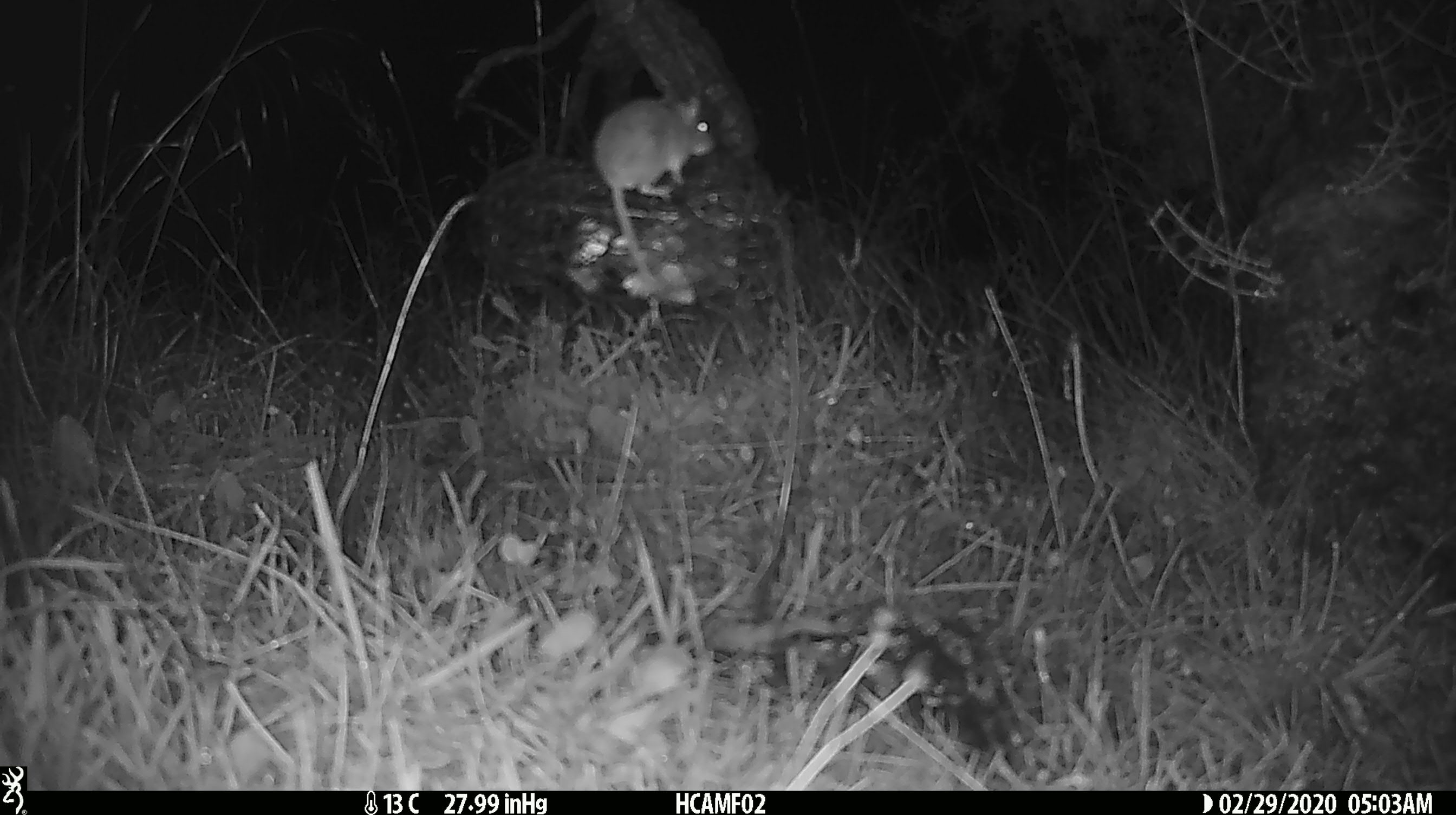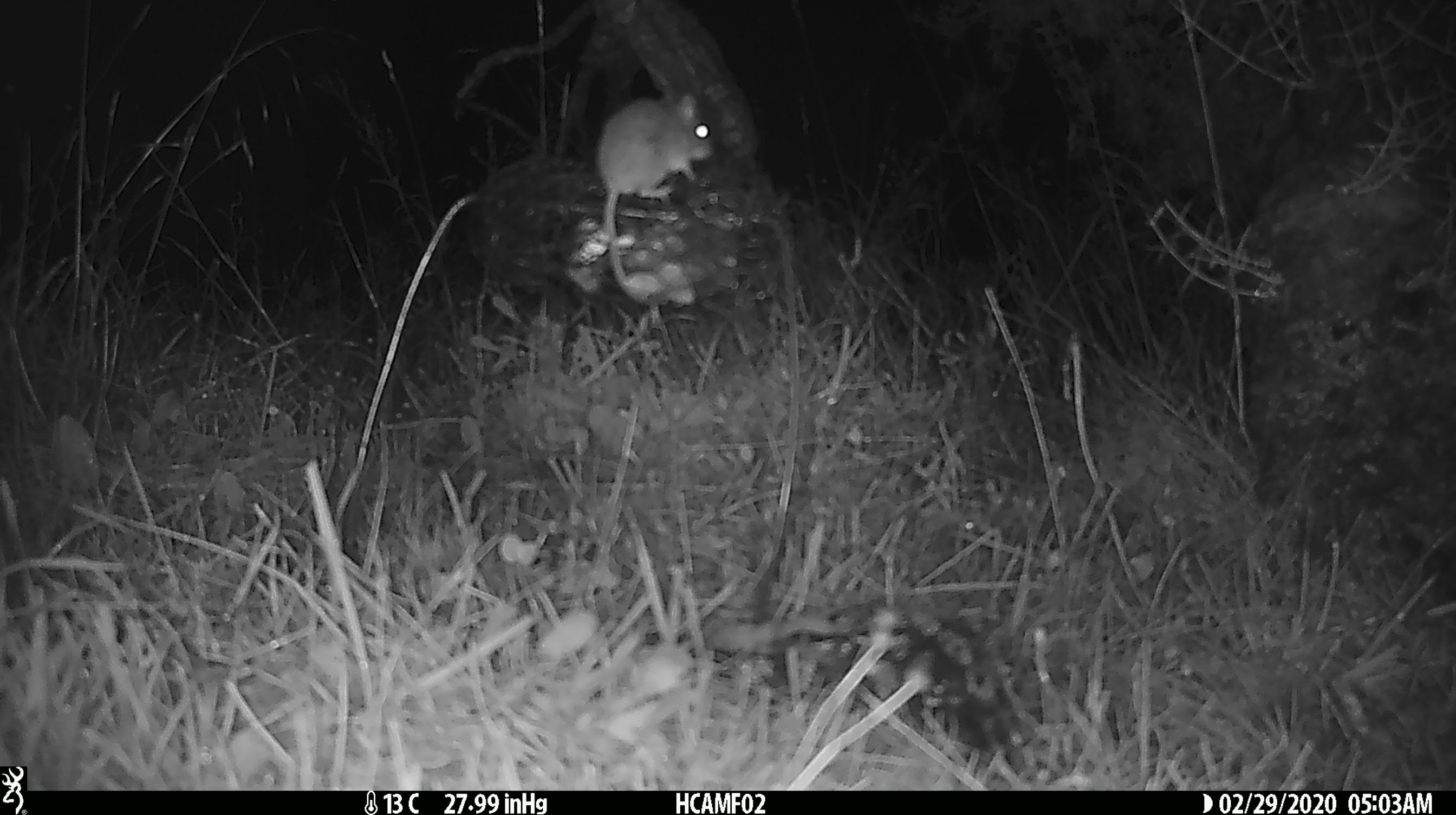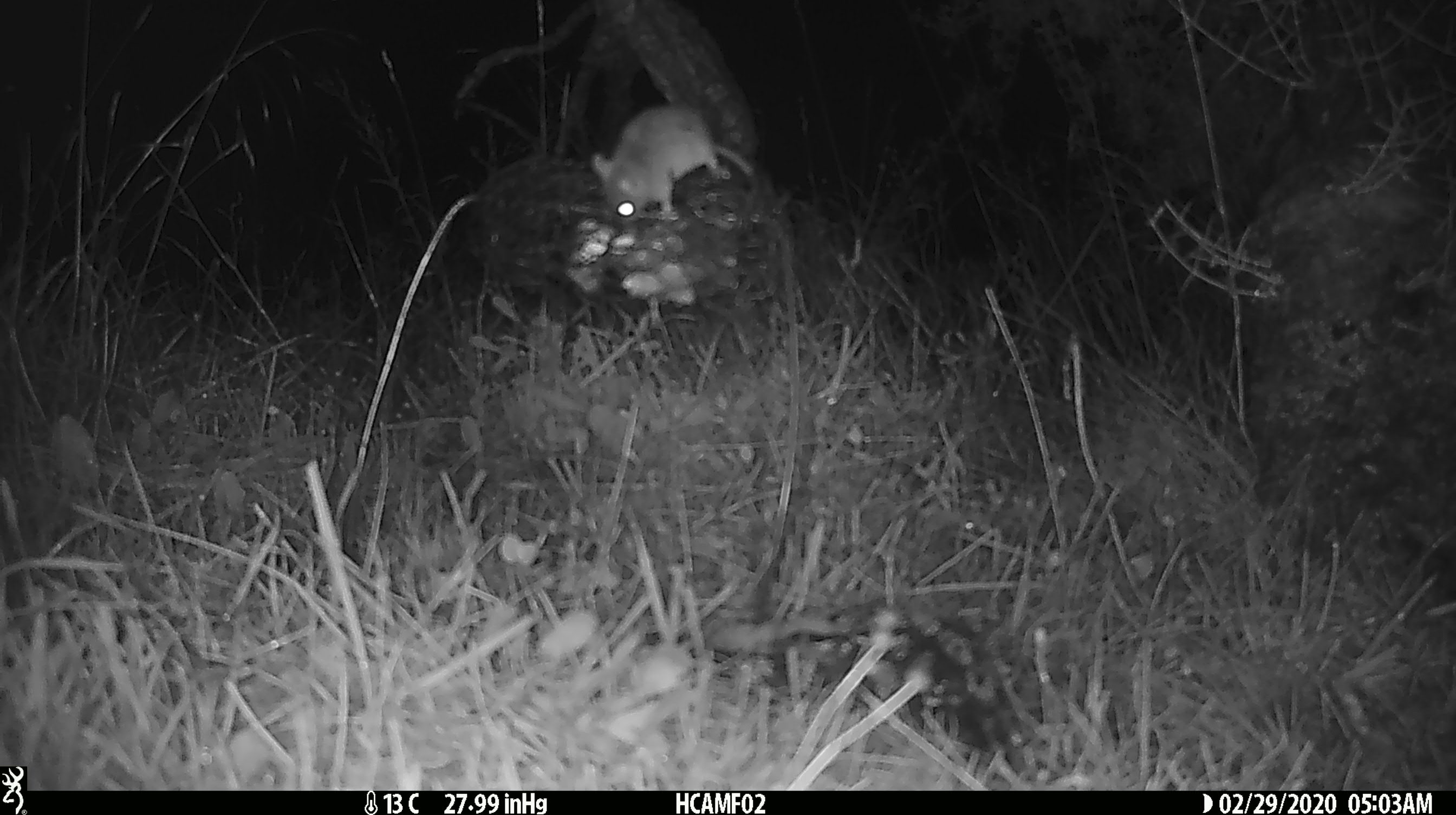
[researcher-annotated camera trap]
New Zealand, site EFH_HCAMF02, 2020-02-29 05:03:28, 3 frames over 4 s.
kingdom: Animalia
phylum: Chordata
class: Mammalia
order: Rodentia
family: Muridae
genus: Mus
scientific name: Mus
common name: mouse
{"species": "mouse (Mus)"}